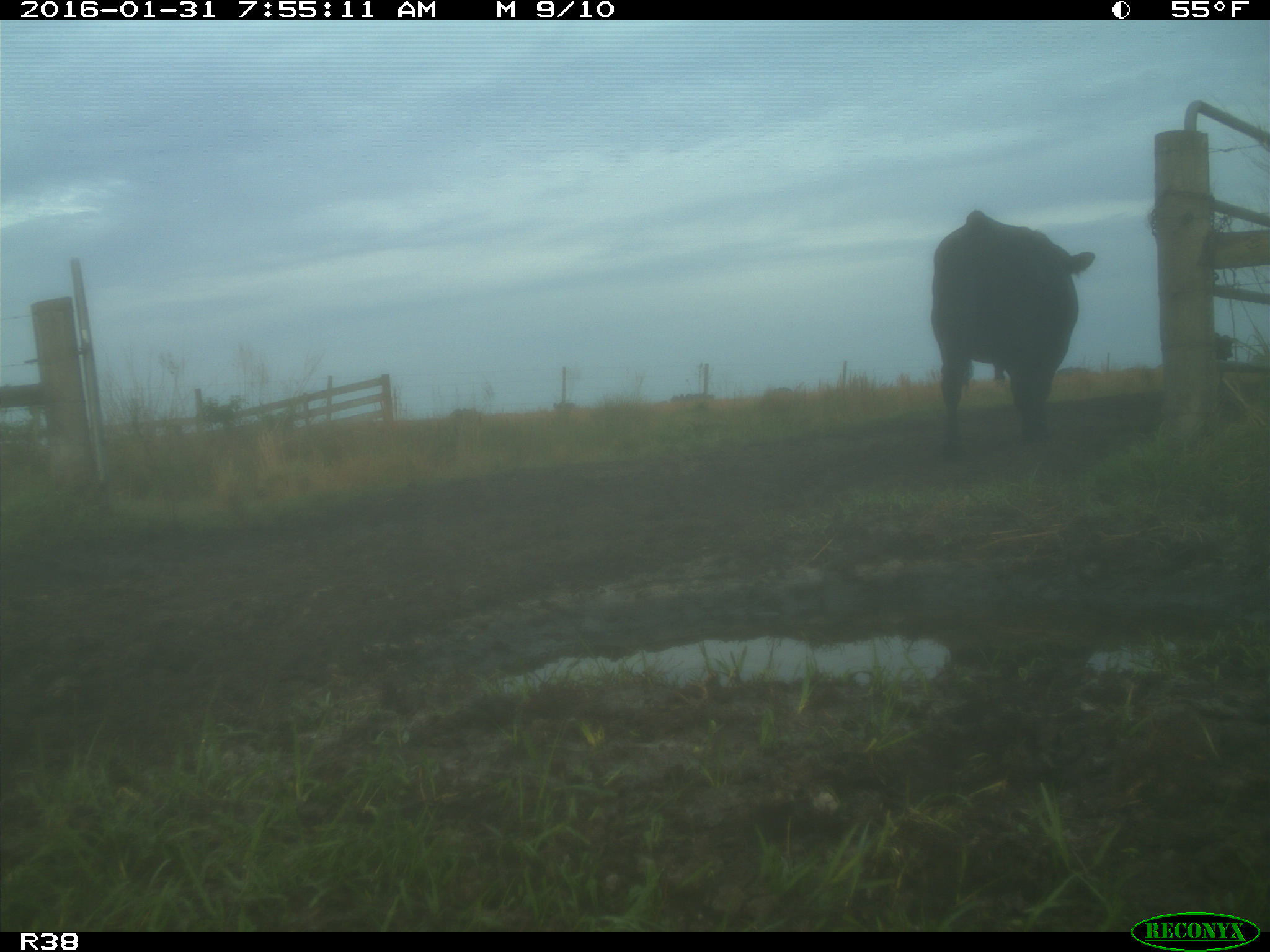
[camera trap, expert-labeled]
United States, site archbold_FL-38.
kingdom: Animalia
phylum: Chordata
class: Mammalia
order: Artiodactyla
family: Bovidae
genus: Bos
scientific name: Bos taurus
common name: domestic cow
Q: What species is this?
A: Bos taurus (domestic cow).